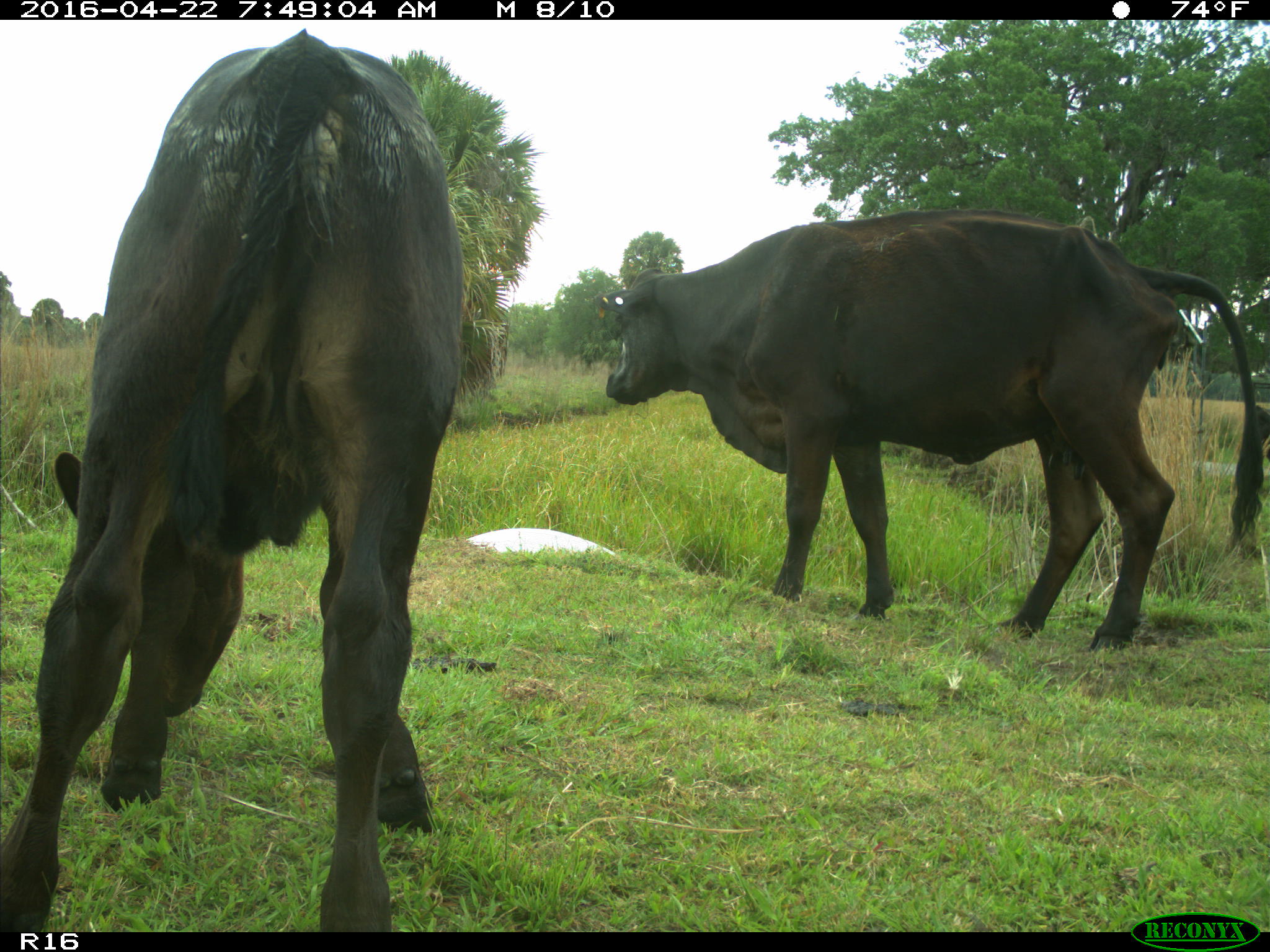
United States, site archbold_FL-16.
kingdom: Animalia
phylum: Chordata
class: Mammalia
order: Artiodactyla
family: Bovidae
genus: Bos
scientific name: Bos taurus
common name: domestic cow